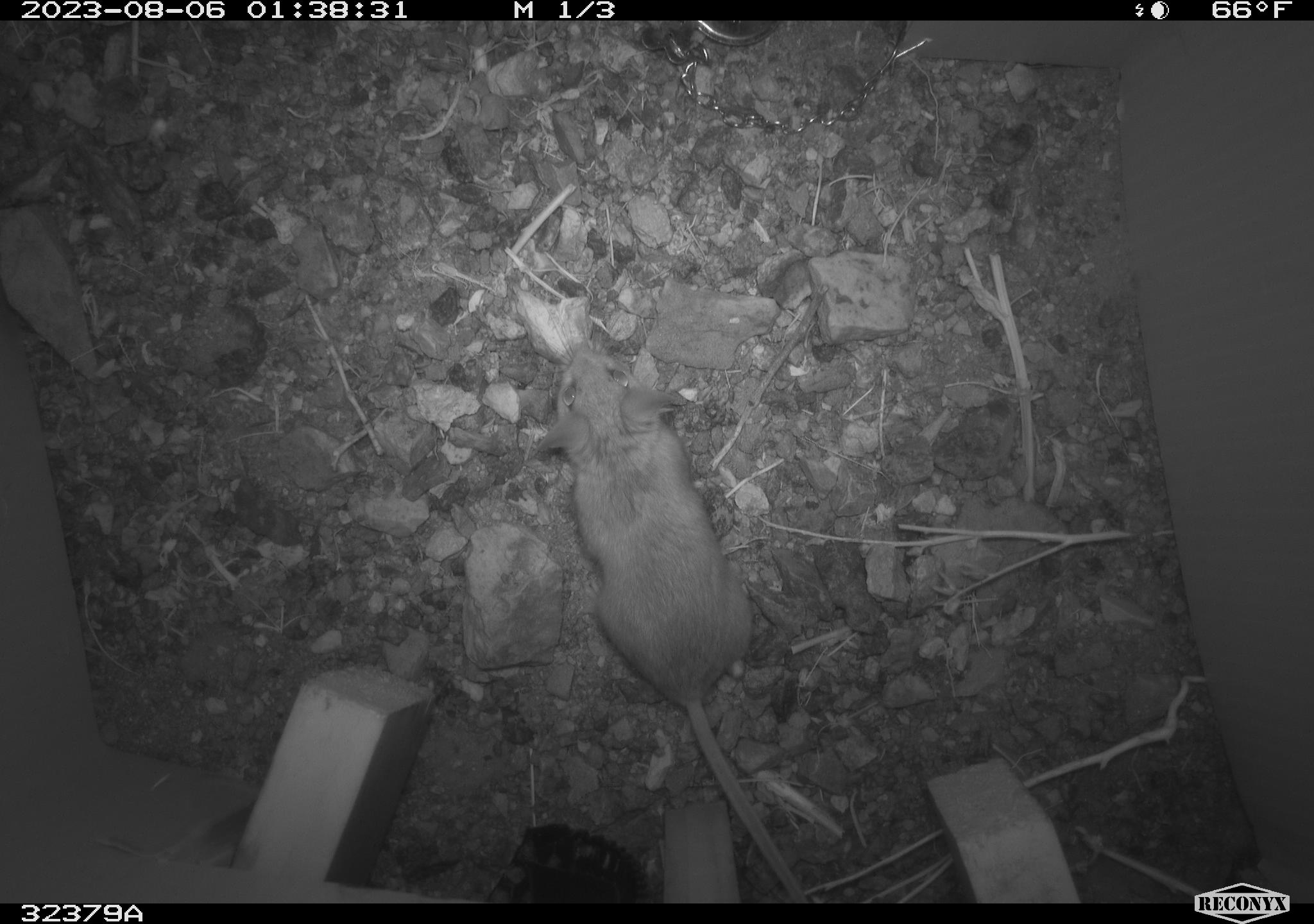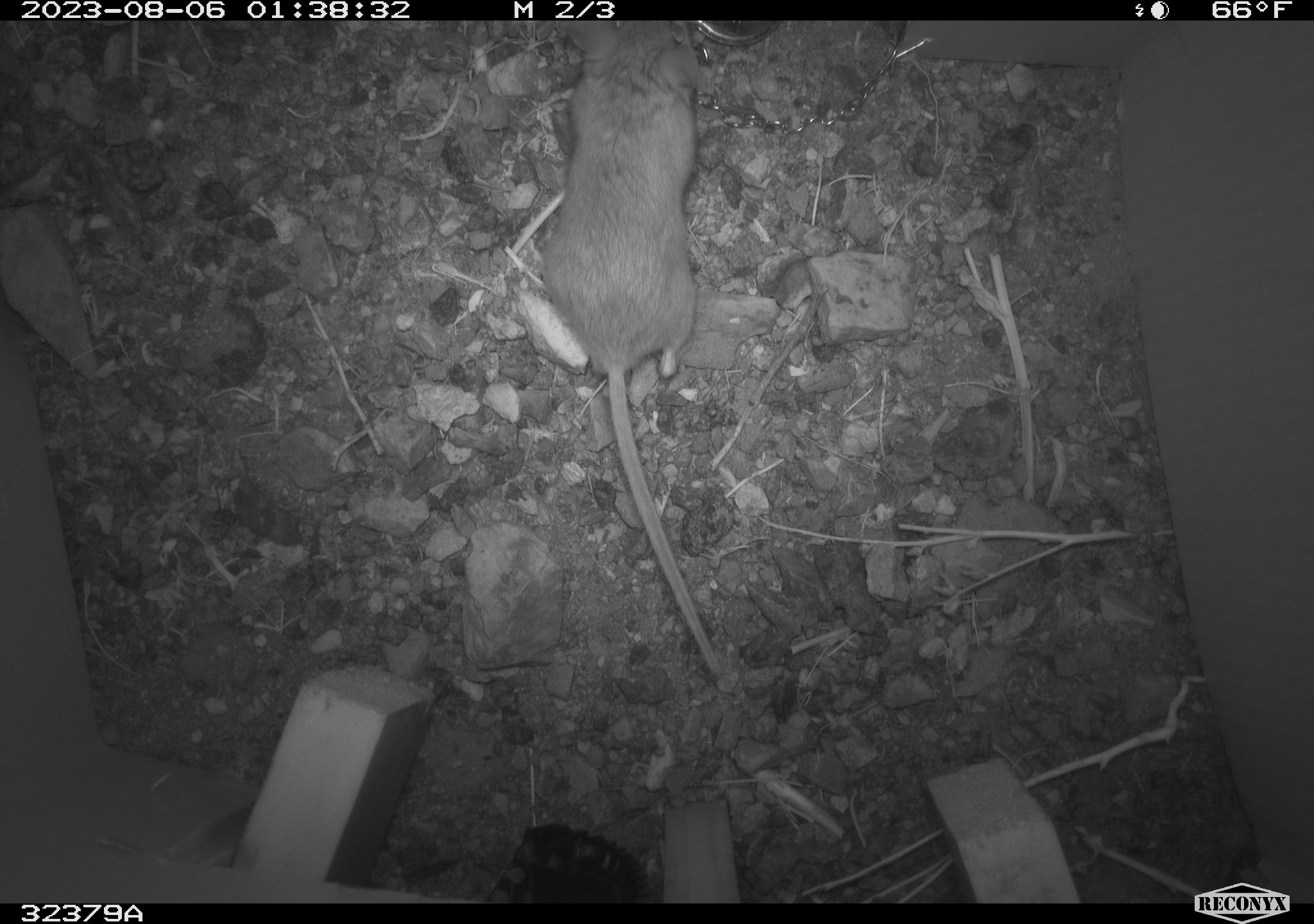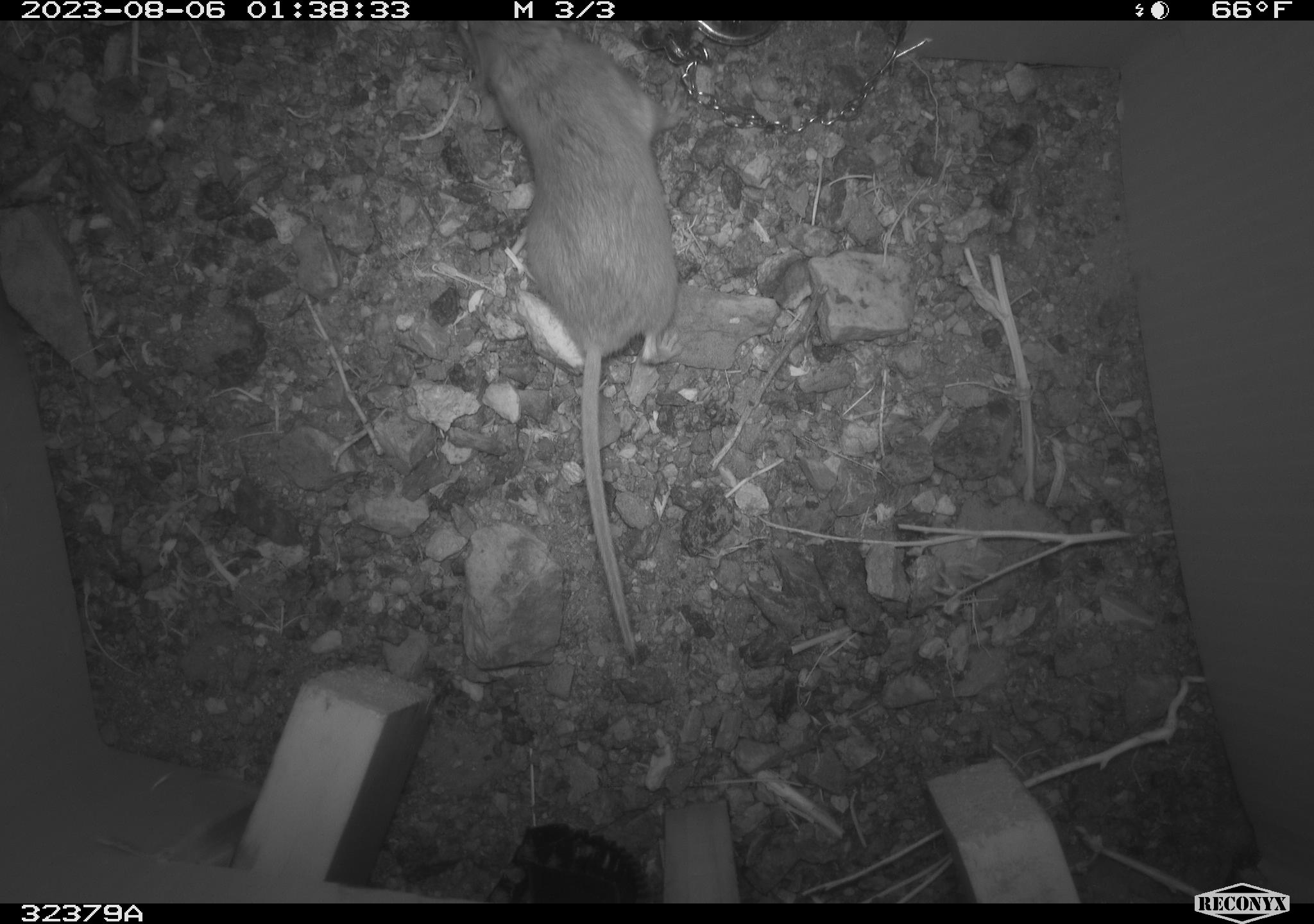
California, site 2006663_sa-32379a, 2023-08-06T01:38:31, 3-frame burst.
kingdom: Animalia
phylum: Chordata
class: Mammalia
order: Rodentia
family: Cricetidae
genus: Peromyscus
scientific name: Peromyscus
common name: deer mice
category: peromyscus species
Peromyscus species (deer mice) (Peromyscus).